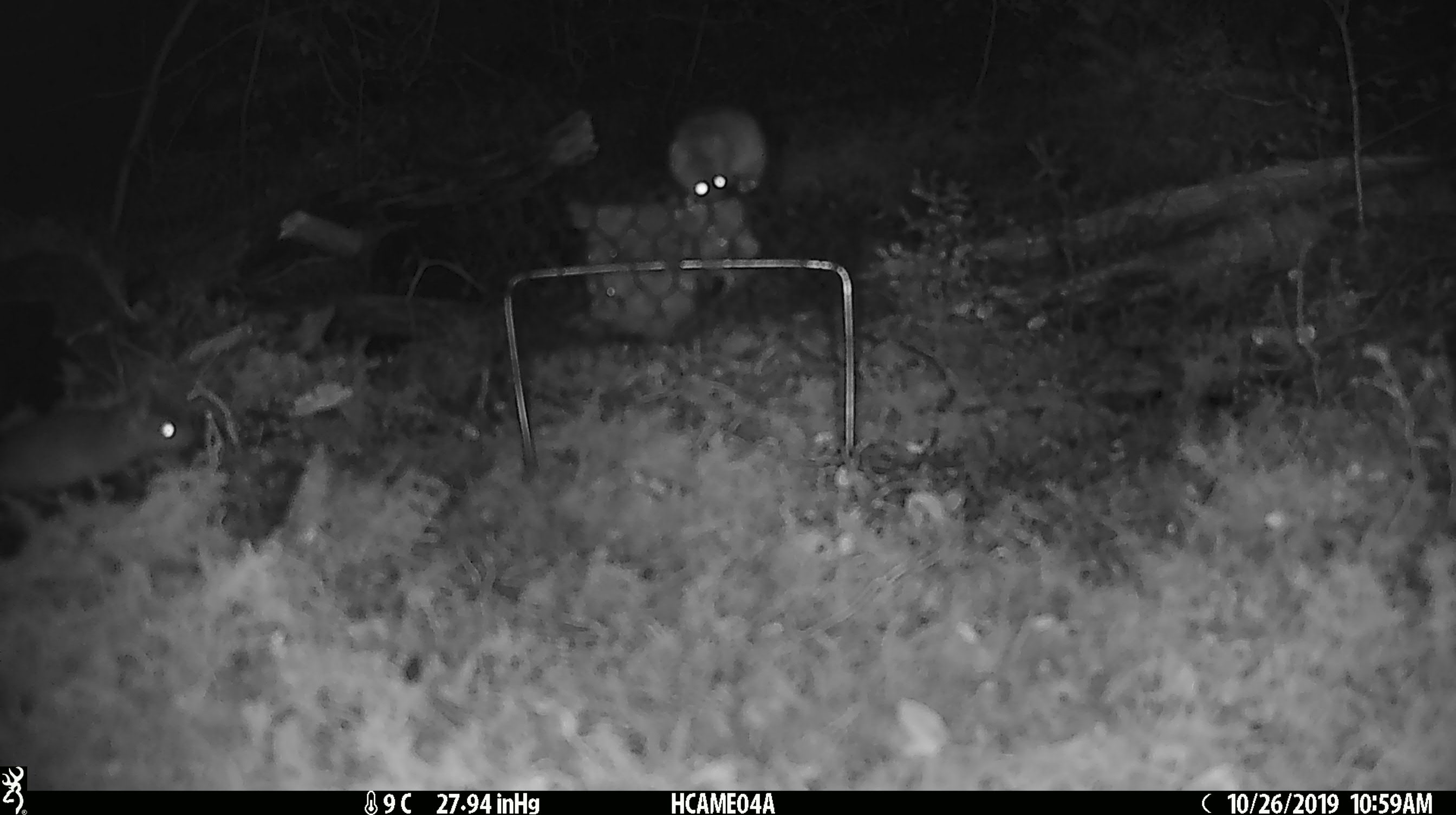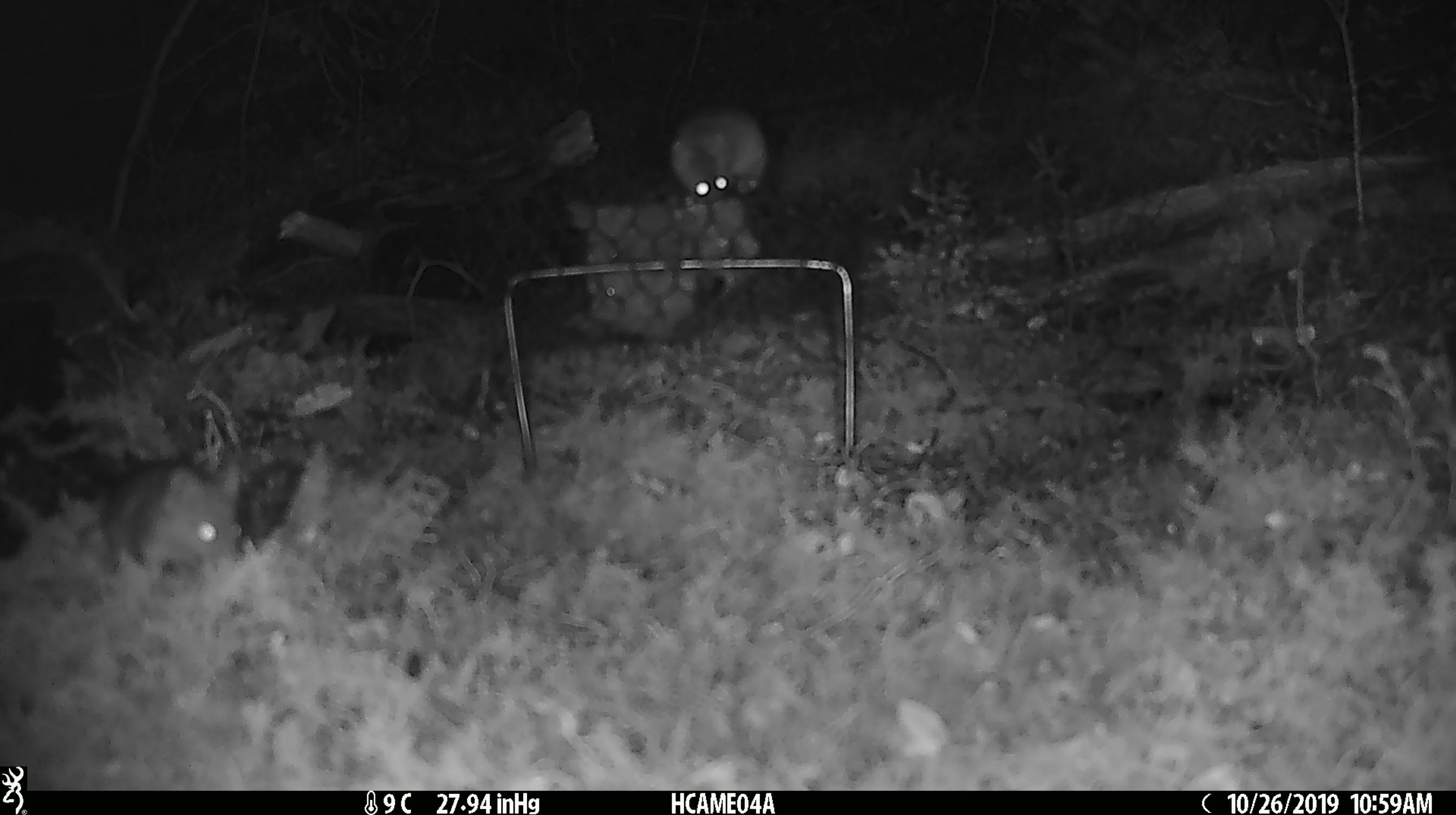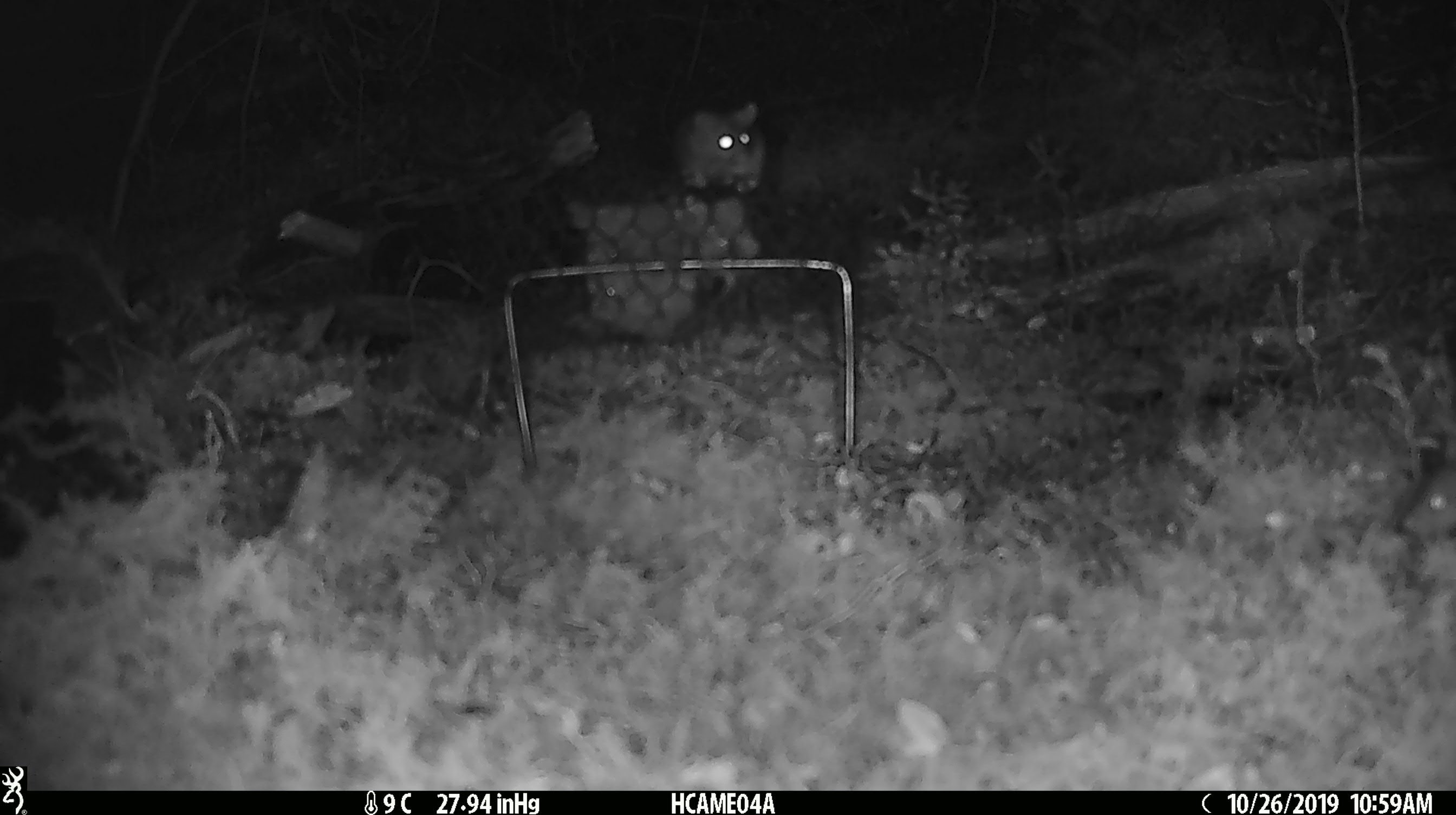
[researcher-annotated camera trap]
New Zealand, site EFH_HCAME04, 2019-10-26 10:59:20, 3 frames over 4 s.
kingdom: Animalia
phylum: Chordata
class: Mammalia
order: Rodentia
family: Muridae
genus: Mus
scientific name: Mus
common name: mouse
Mouse (Mus).